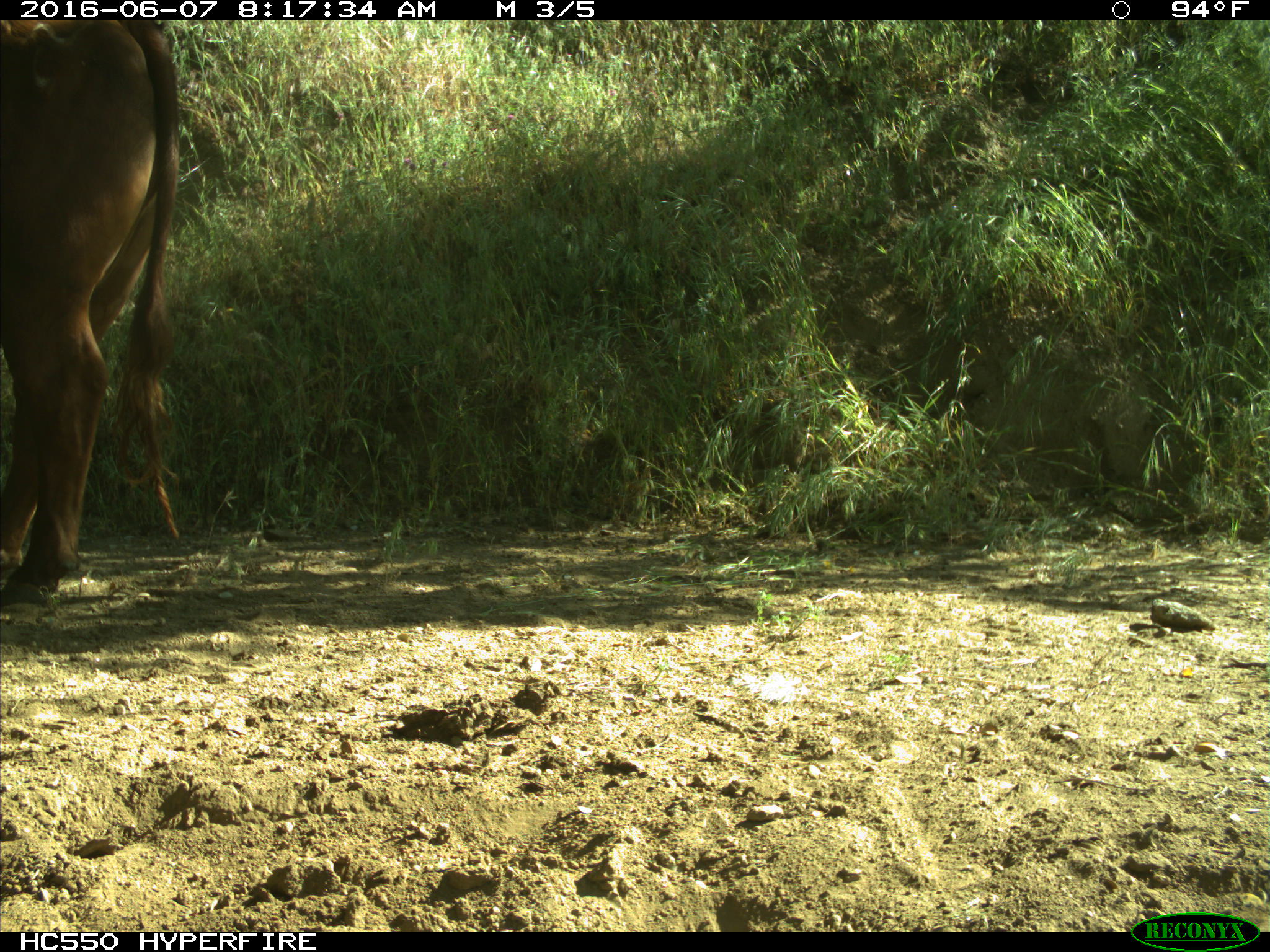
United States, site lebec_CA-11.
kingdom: Animalia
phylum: Chordata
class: Mammalia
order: Artiodactyla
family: Bovidae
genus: Bos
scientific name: Bos taurus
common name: domestic cow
Bos taurus (domestic cow).